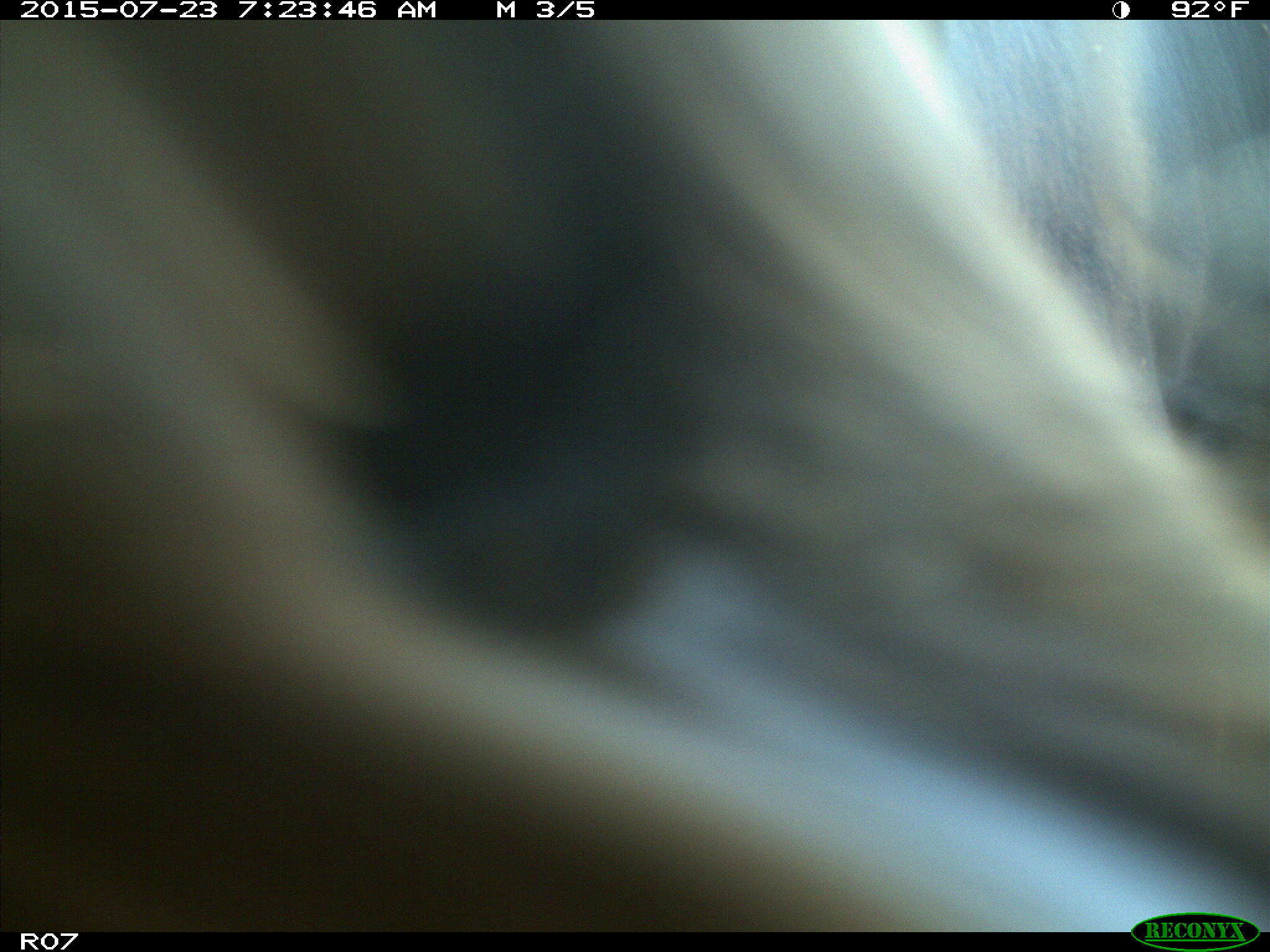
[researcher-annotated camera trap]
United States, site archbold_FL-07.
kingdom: Animalia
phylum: Chordata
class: Mammalia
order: Artiodactyla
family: Bovidae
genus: Bos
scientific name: Bos taurus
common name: domestic cow